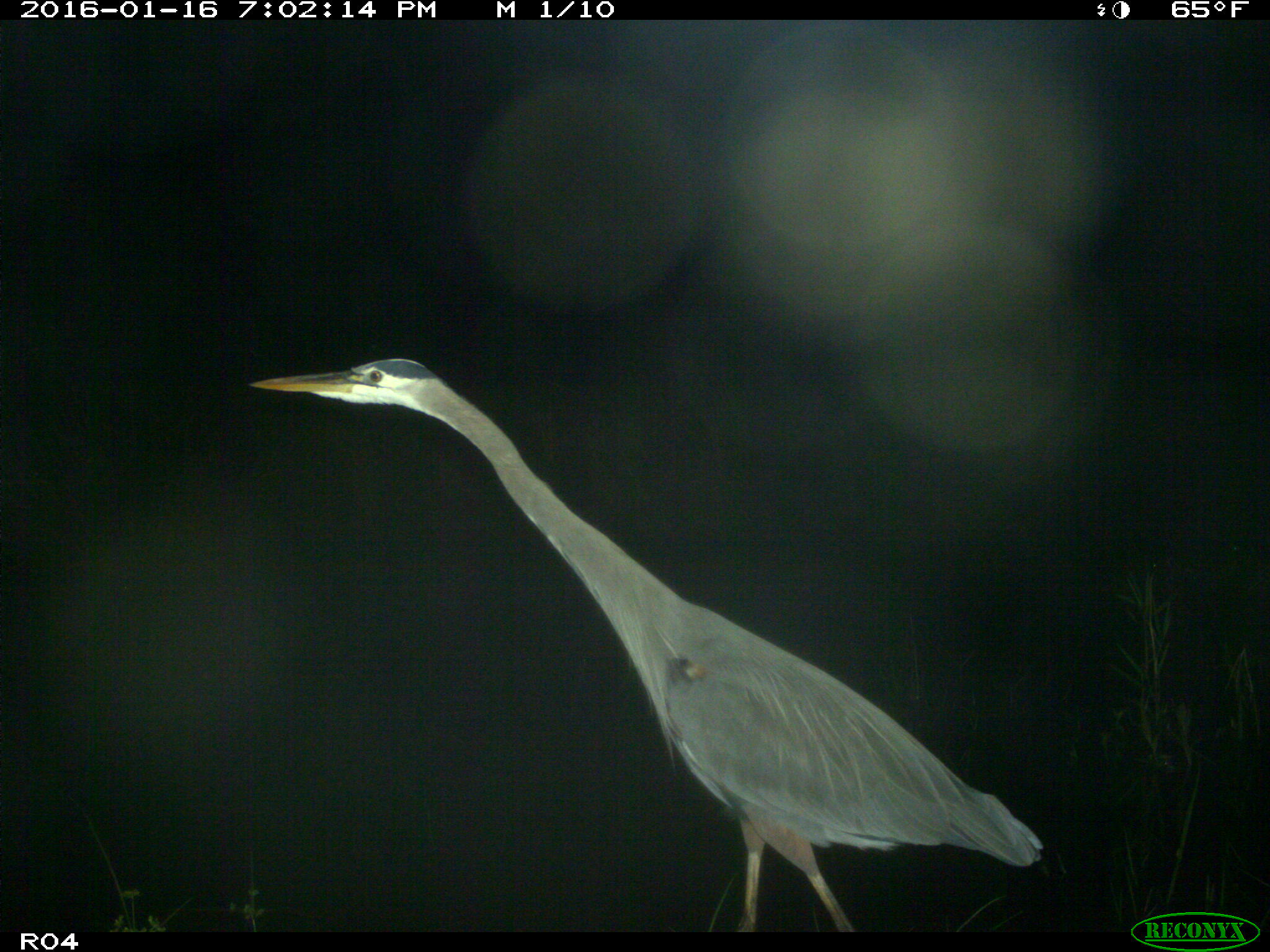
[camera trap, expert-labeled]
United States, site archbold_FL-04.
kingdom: Animalia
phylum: Chordata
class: Aves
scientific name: Aves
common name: birds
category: unidentified bird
Unidentified bird (birds) (Aves).